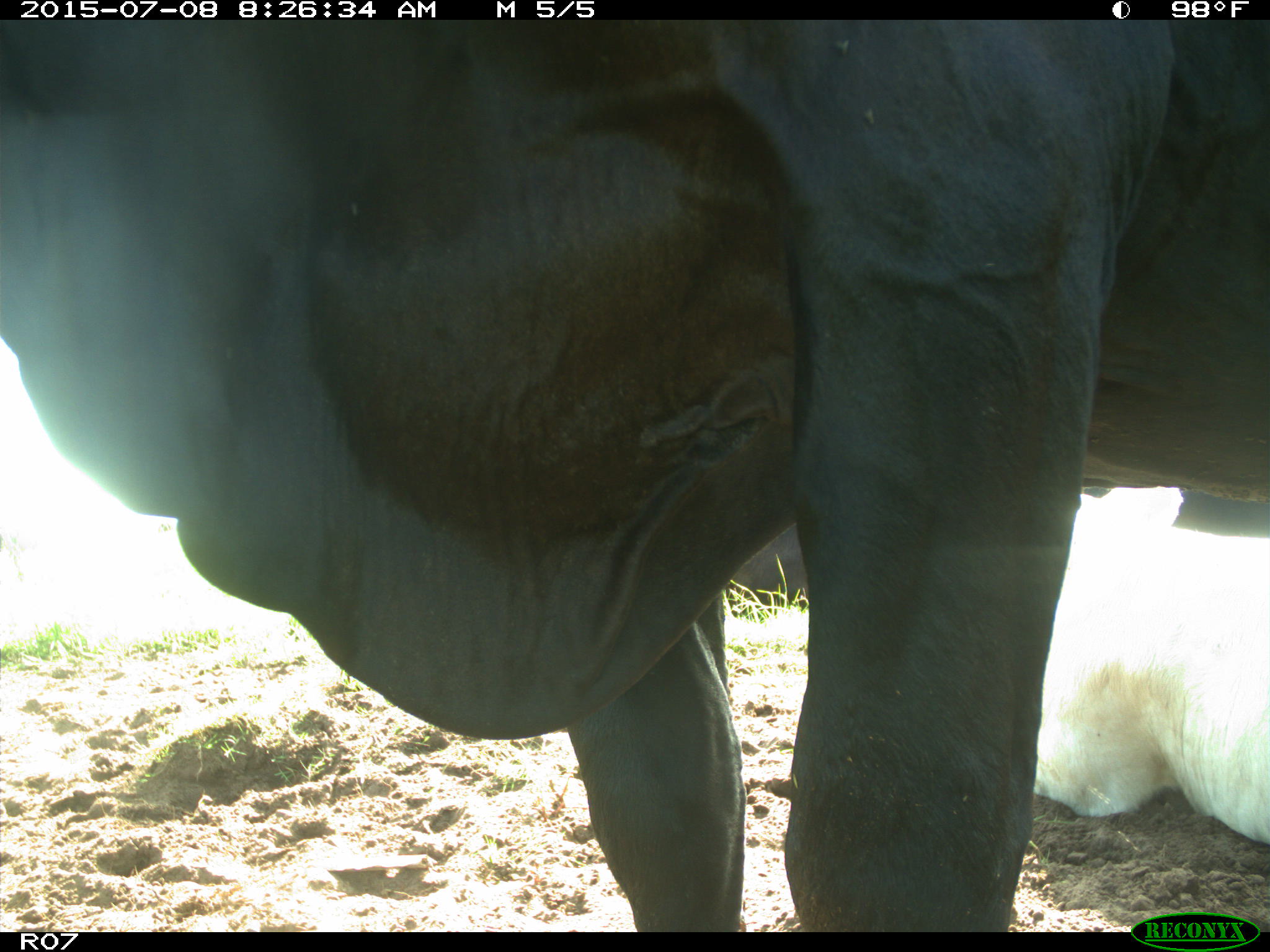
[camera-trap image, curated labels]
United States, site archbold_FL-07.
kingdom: Animalia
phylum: Chordata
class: Mammalia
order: Artiodactyla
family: Bovidae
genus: Bos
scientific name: Bos taurus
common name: domestic cow